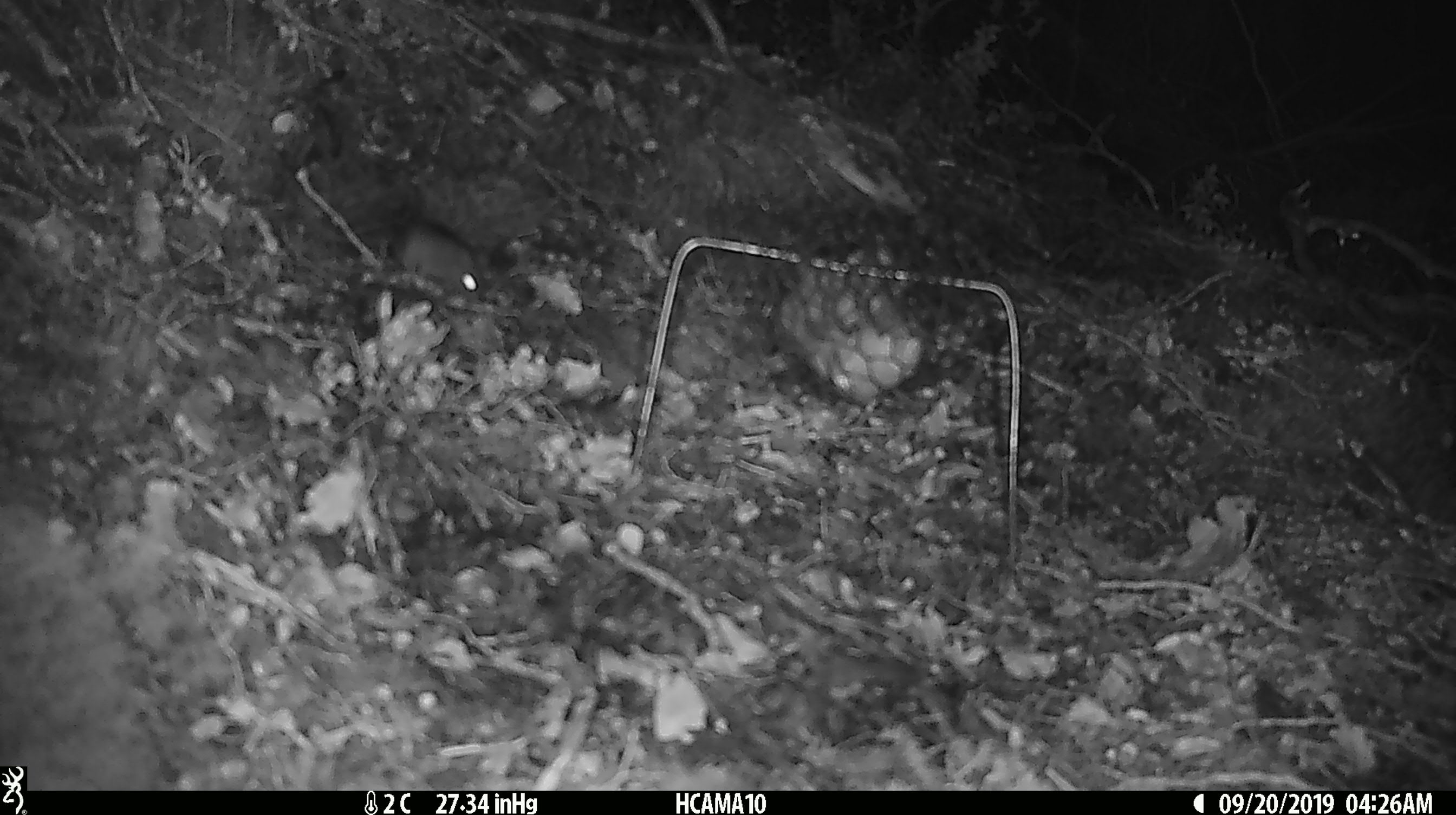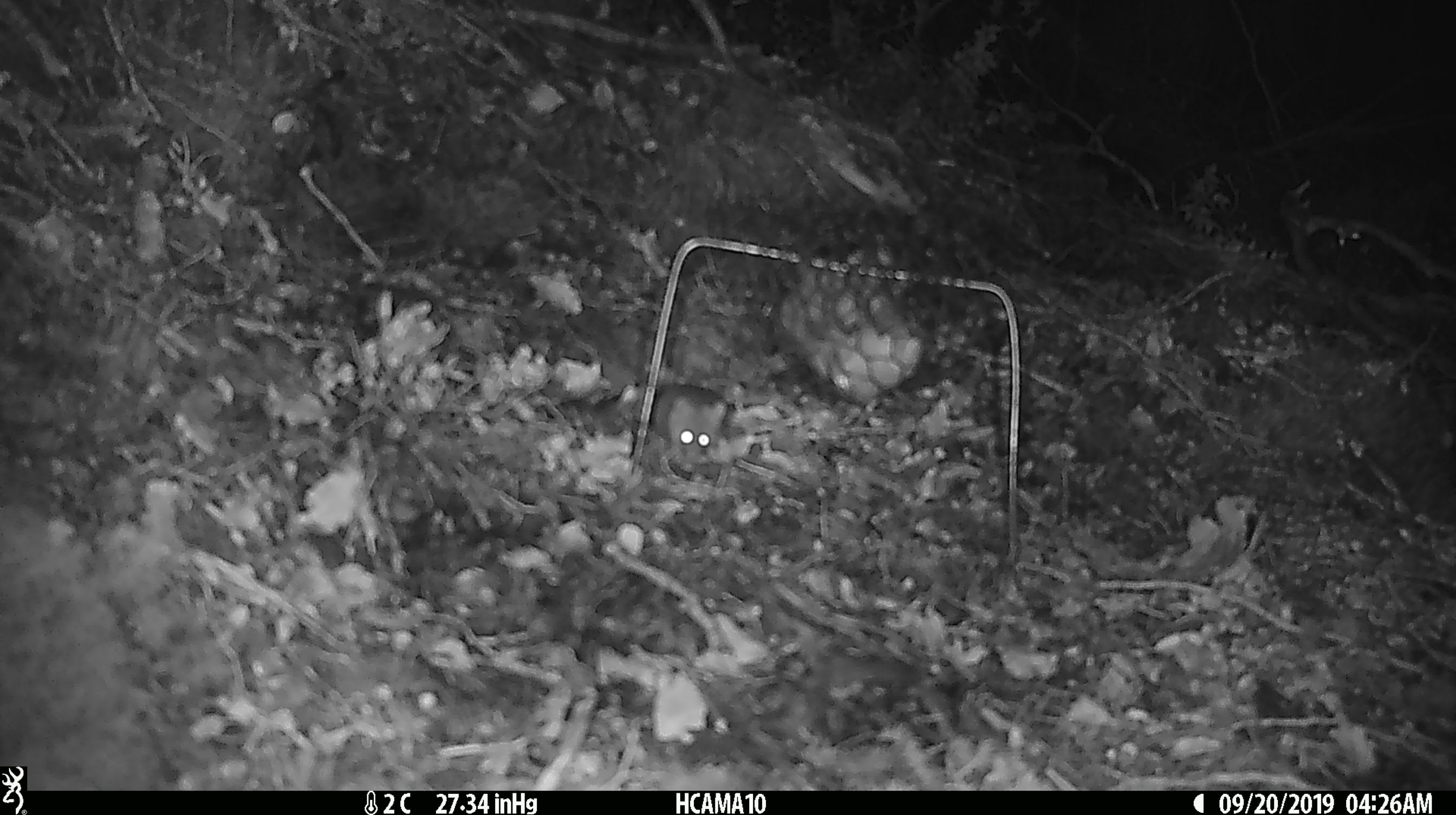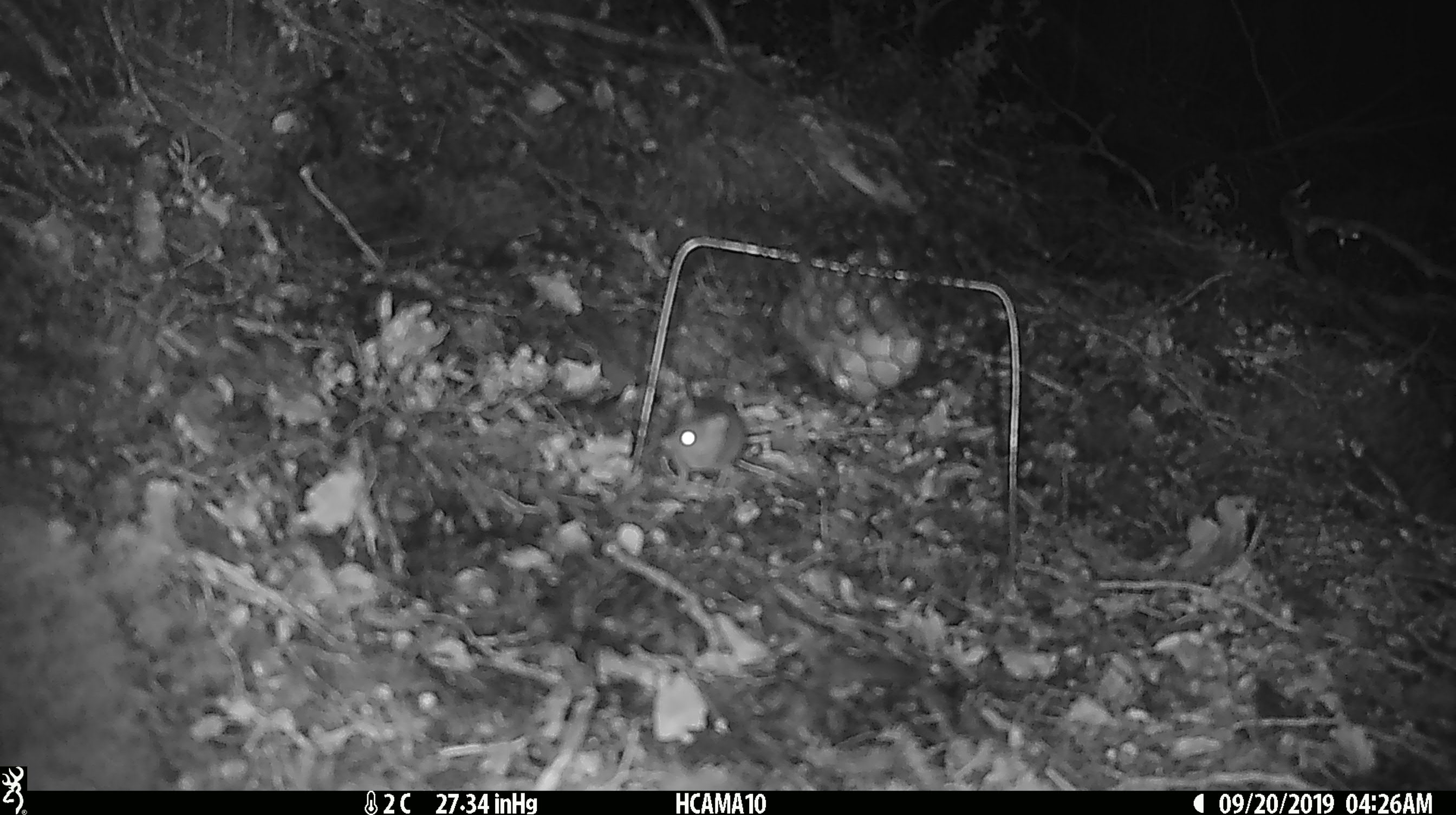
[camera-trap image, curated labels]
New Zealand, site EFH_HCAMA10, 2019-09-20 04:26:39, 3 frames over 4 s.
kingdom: Animalia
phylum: Chordata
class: Mammalia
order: Rodentia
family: Muridae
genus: Mus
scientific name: Mus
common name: mouse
Mouse (Mus).